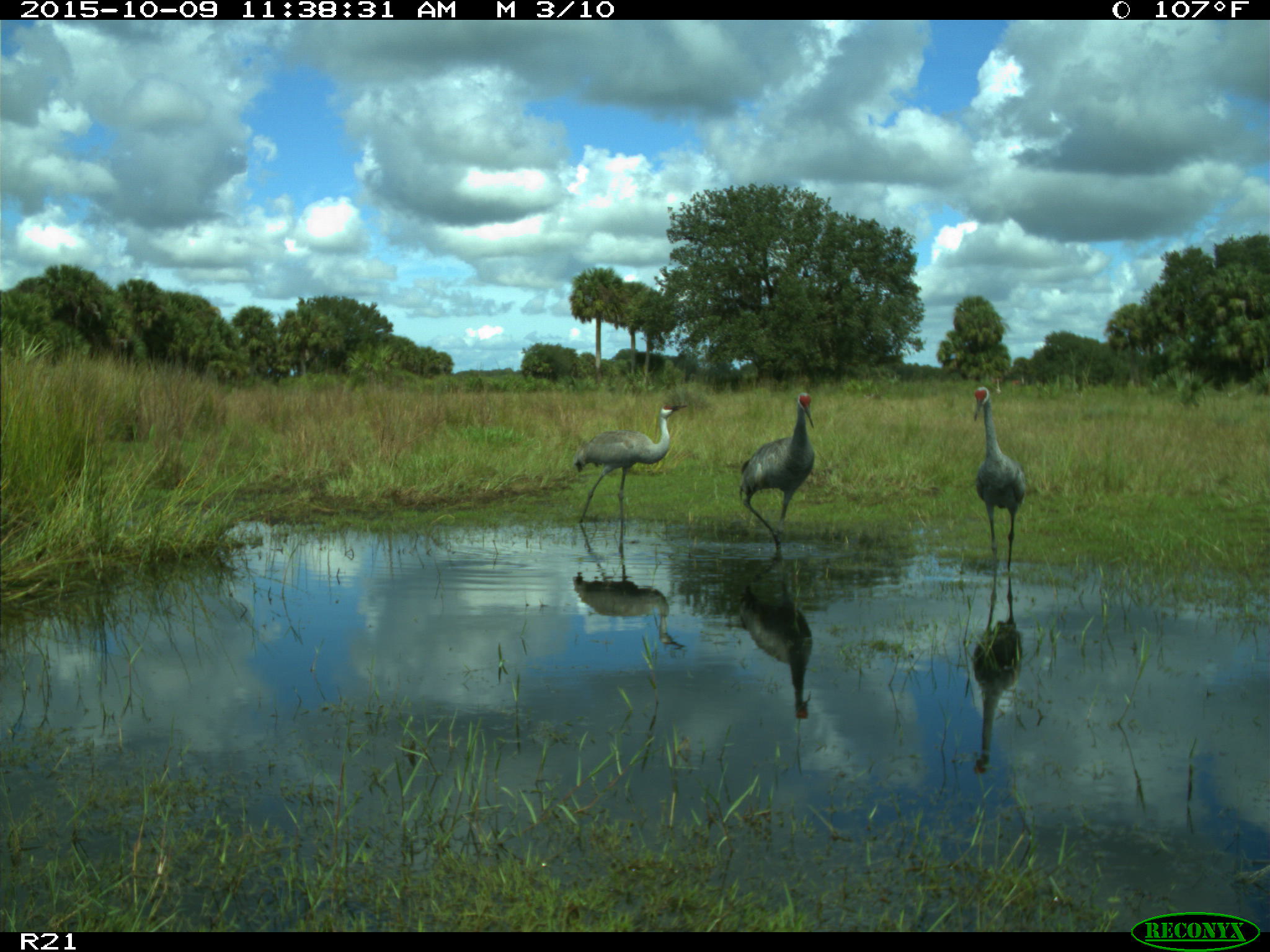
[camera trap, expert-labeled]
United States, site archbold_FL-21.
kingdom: Animalia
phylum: Chordata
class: Aves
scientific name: Aves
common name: birds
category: unidentified bird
Unidentified bird (birds) (Aves).